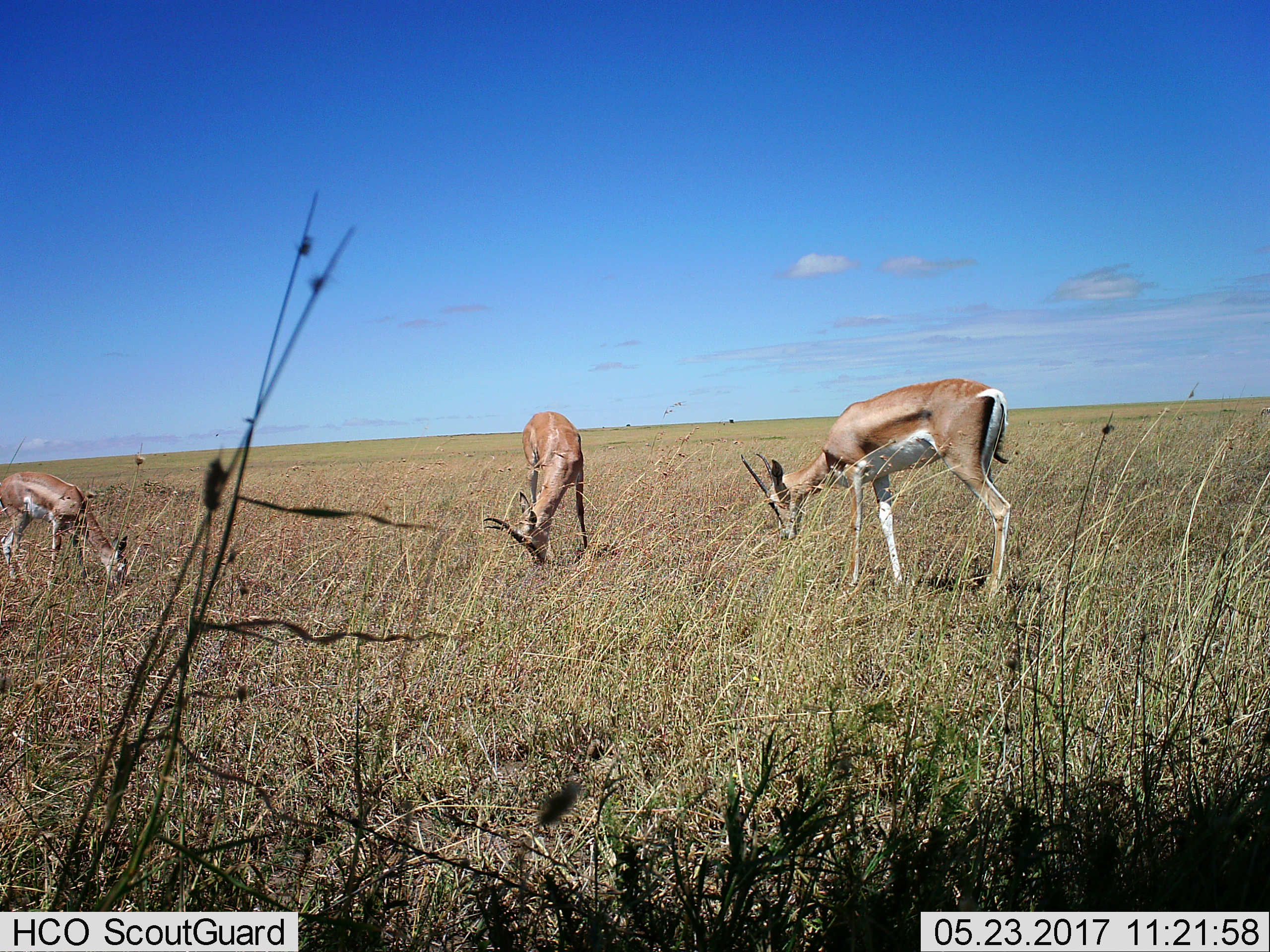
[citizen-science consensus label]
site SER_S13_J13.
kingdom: Animalia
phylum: Chordata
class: Mammalia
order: Artiodactyla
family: Bovidae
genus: Eudorcas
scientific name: Eudorcas thomsonii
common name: thomson's gazelle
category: gazellethomsons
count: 3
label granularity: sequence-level